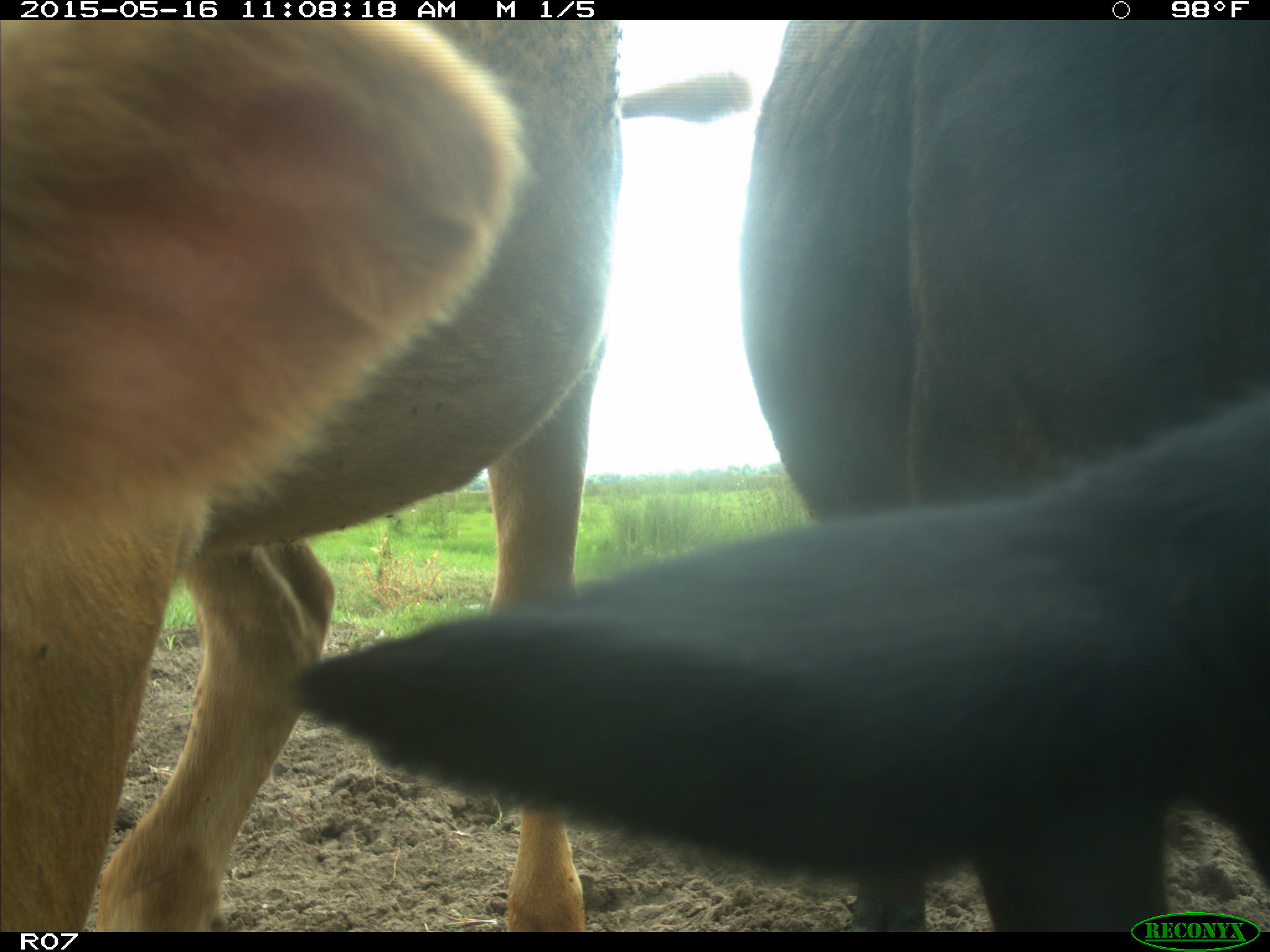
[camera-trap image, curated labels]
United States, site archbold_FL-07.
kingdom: Animalia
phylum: Chordata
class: Mammalia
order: Artiodactyla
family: Bovidae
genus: Bos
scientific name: Bos taurus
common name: domestic cow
Bos taurus (domestic cow).